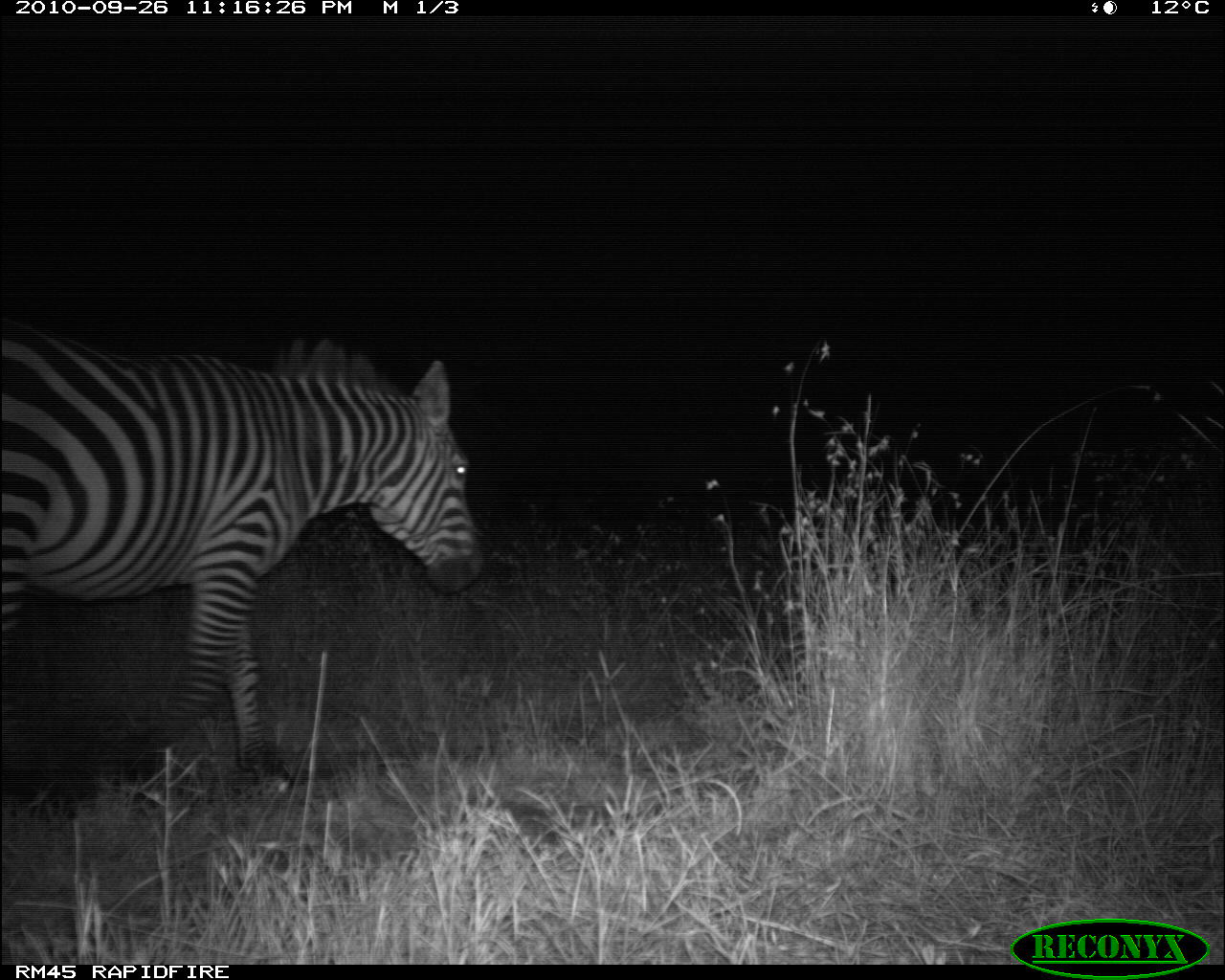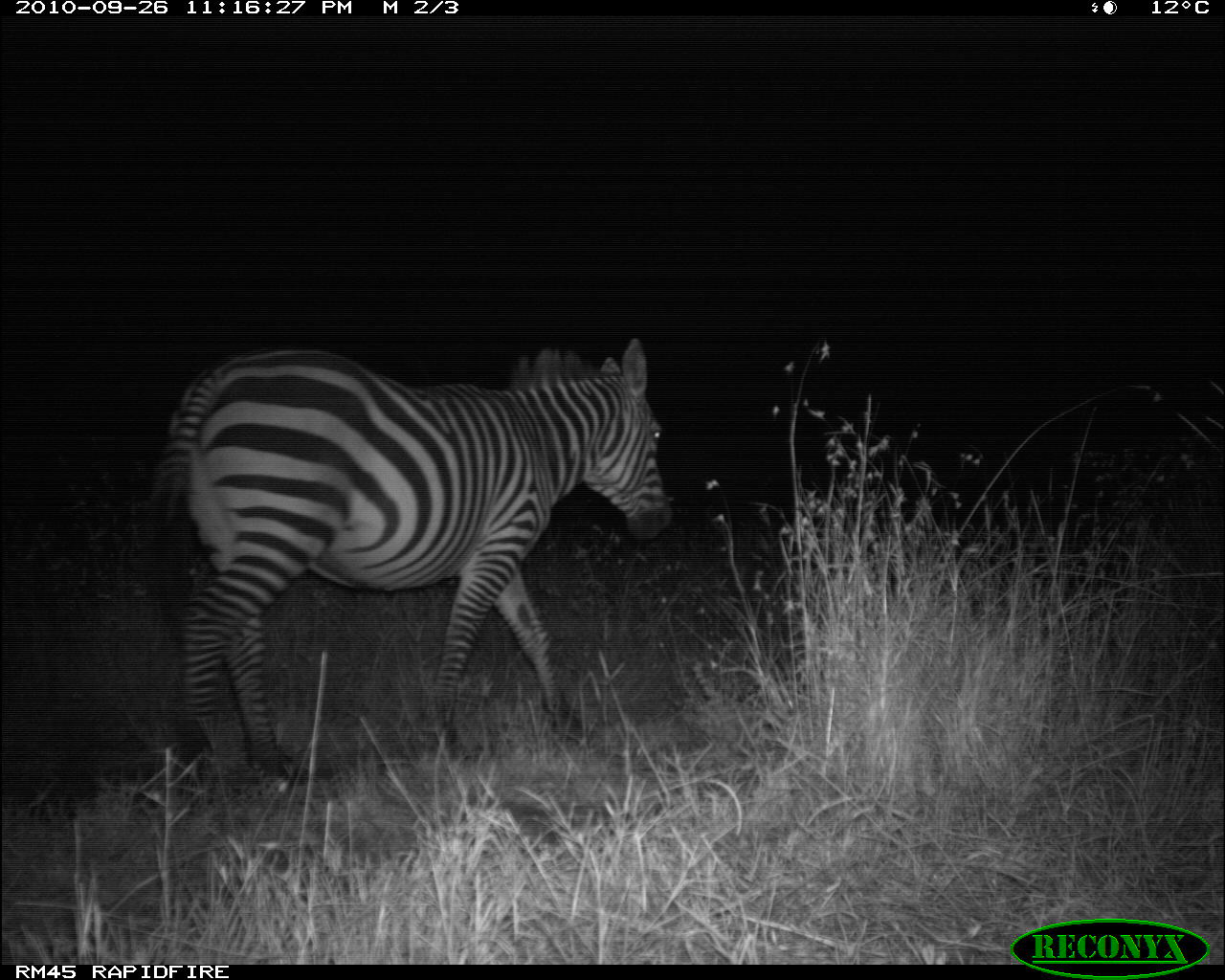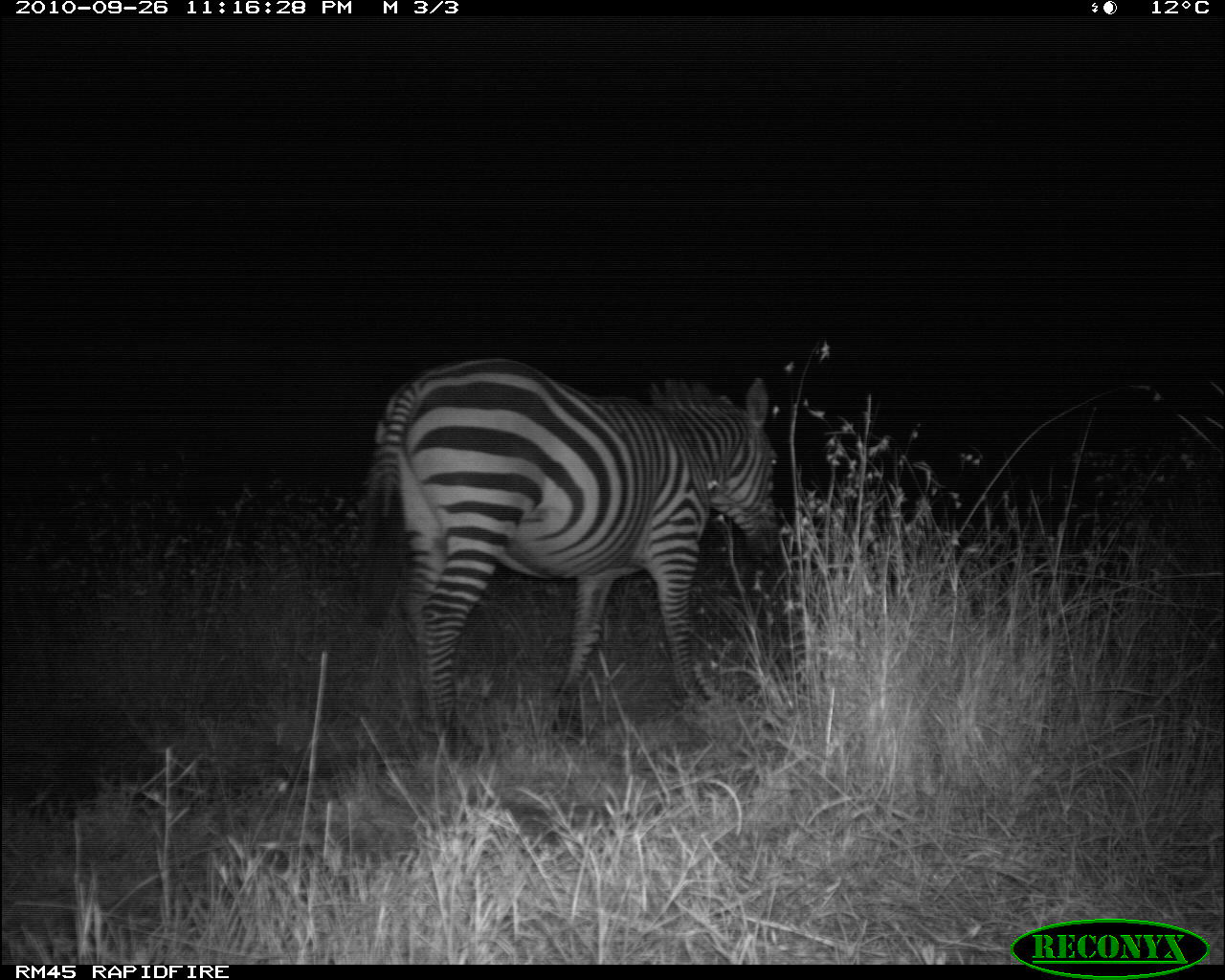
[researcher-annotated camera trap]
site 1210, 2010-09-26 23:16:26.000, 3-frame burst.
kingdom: Animalia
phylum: Chordata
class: Mammalia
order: Perissodactyla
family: Equidae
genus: Equus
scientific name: Equus quagga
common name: plains zebra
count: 1